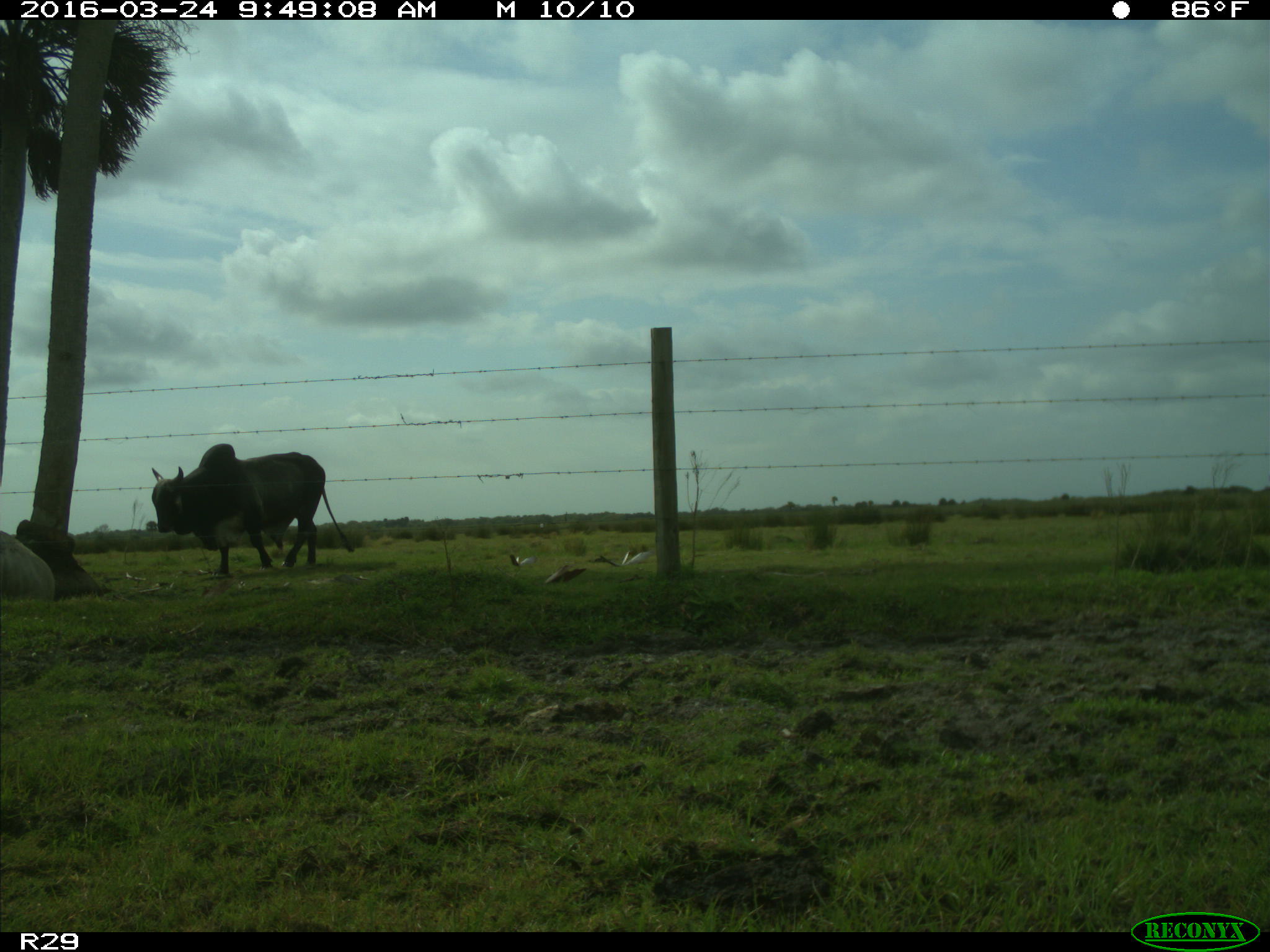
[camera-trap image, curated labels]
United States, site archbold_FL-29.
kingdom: Animalia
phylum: Chordata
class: Mammalia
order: Artiodactyla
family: Bovidae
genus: Bos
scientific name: Bos taurus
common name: domestic cow